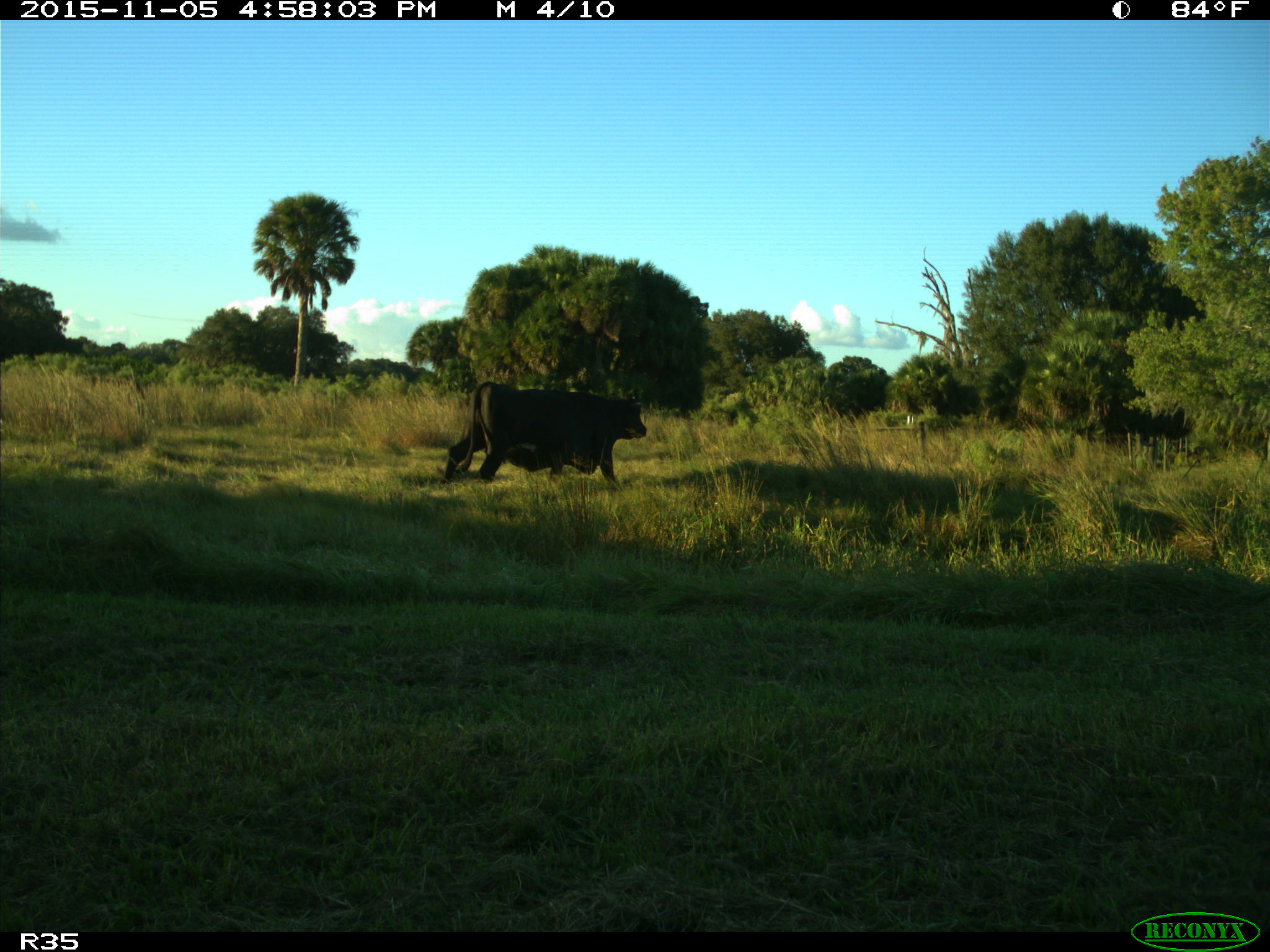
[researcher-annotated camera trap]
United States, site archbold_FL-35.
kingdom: Animalia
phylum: Chordata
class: Mammalia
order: Artiodactyla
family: Bovidae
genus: Bos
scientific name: Bos taurus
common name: domestic cow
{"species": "Bos taurus (domestic cow)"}